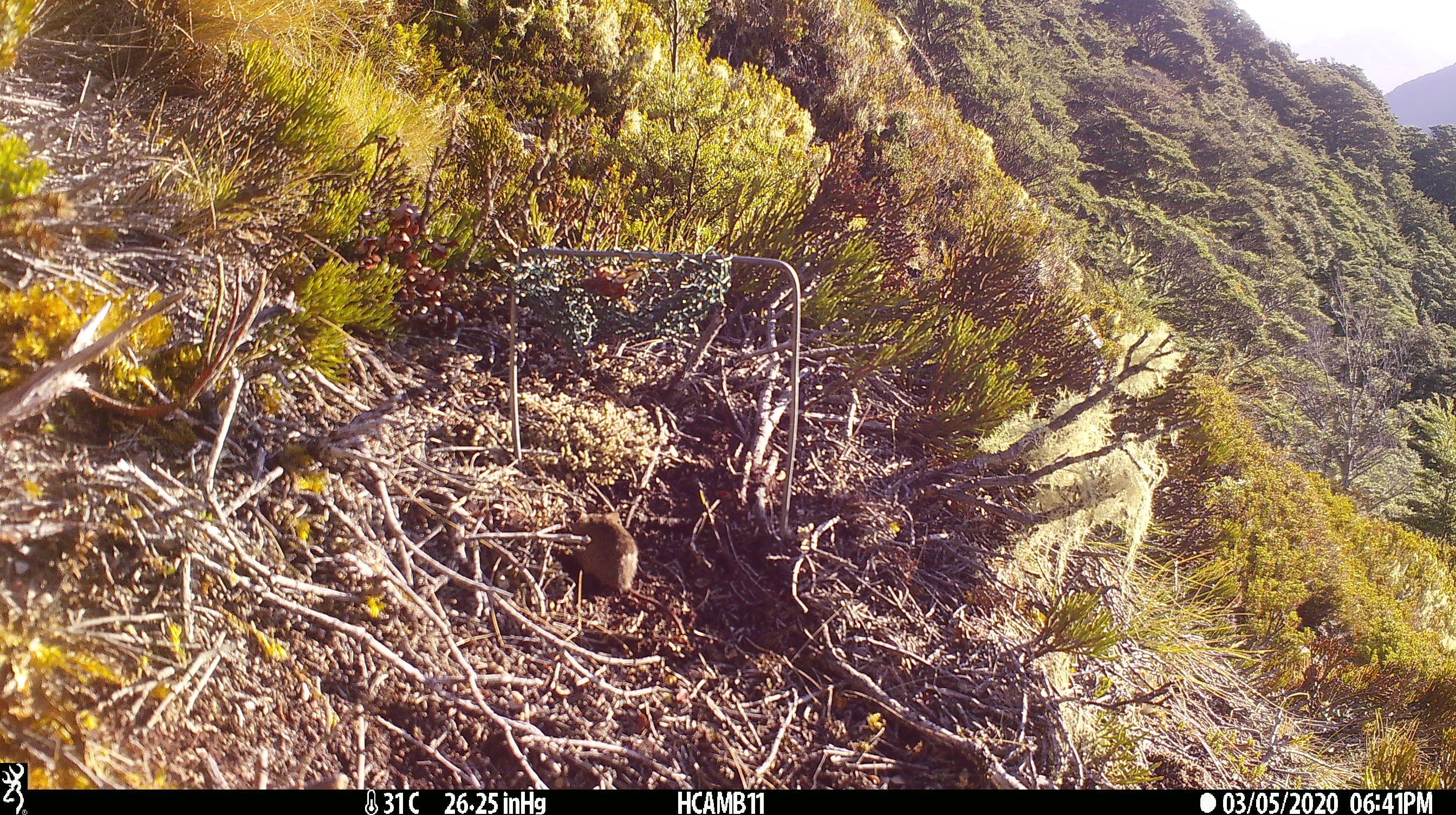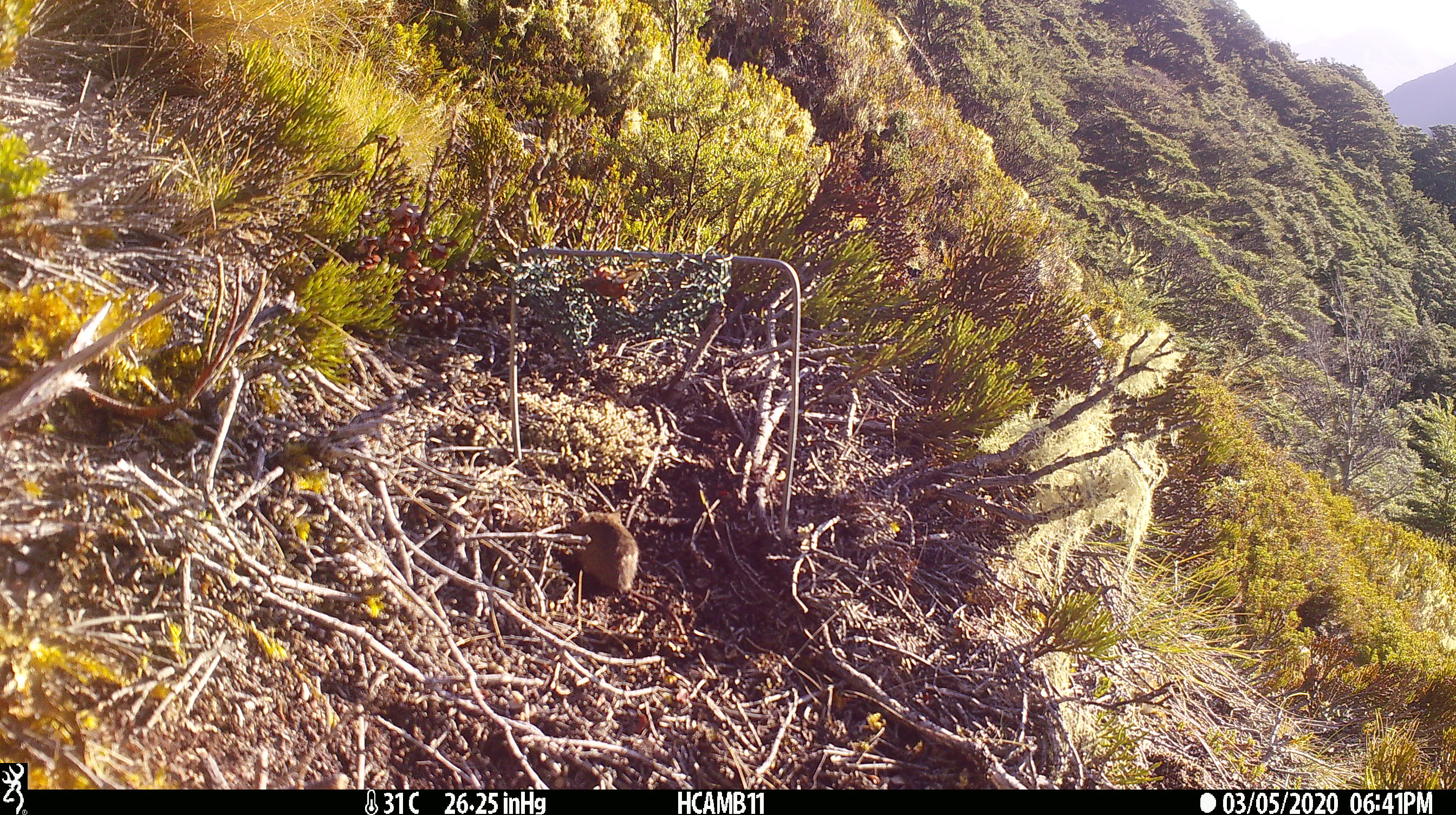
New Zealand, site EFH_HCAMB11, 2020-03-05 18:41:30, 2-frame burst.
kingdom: Animalia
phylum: Chordata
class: Mammalia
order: Rodentia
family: Muridae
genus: Mus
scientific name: Mus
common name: mouse